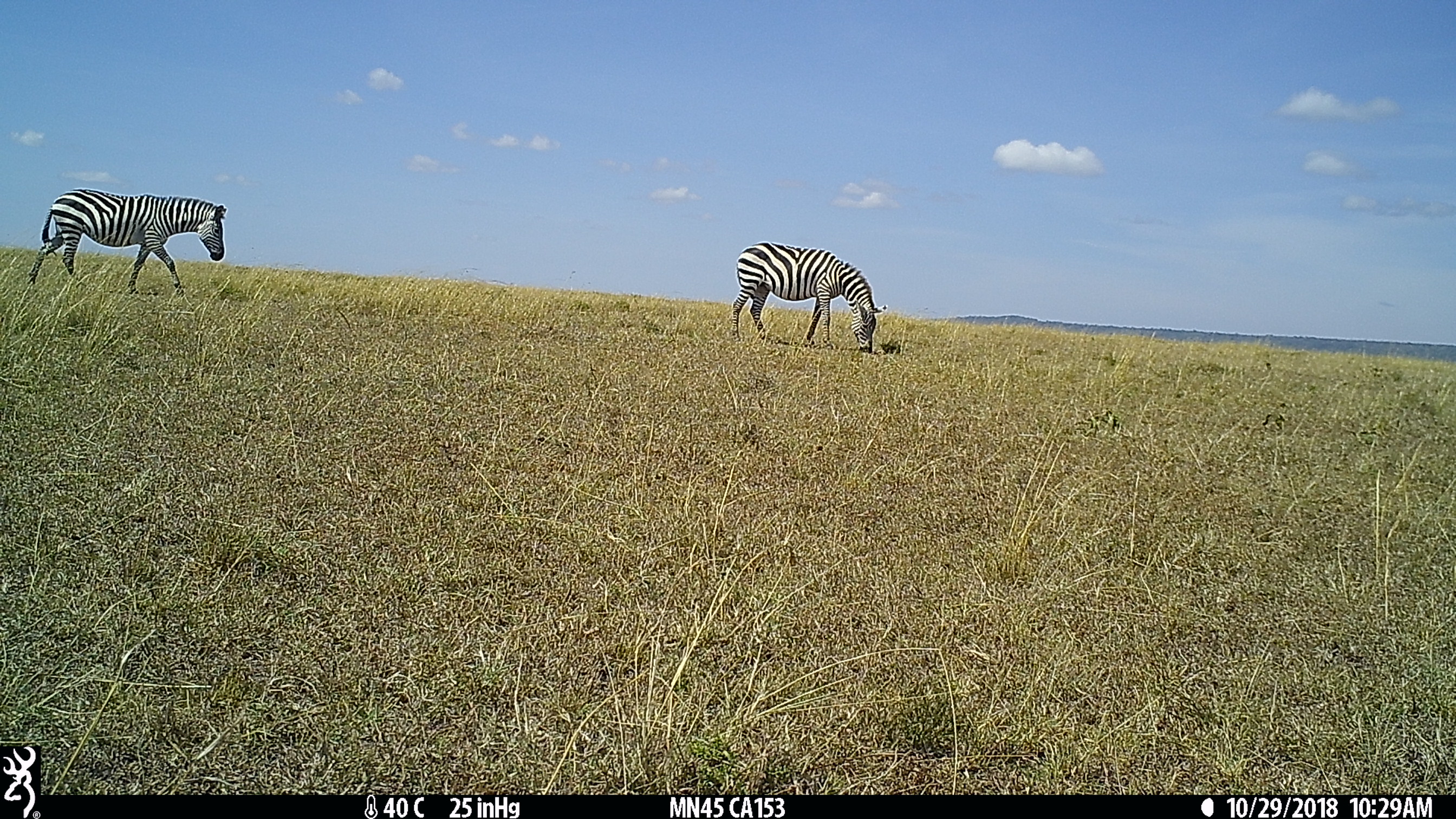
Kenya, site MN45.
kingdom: Animalia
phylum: Chordata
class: Mammalia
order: Perissodactyla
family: Equidae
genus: Equus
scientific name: Equus quagga burchellii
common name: burchell's zebra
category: zebra